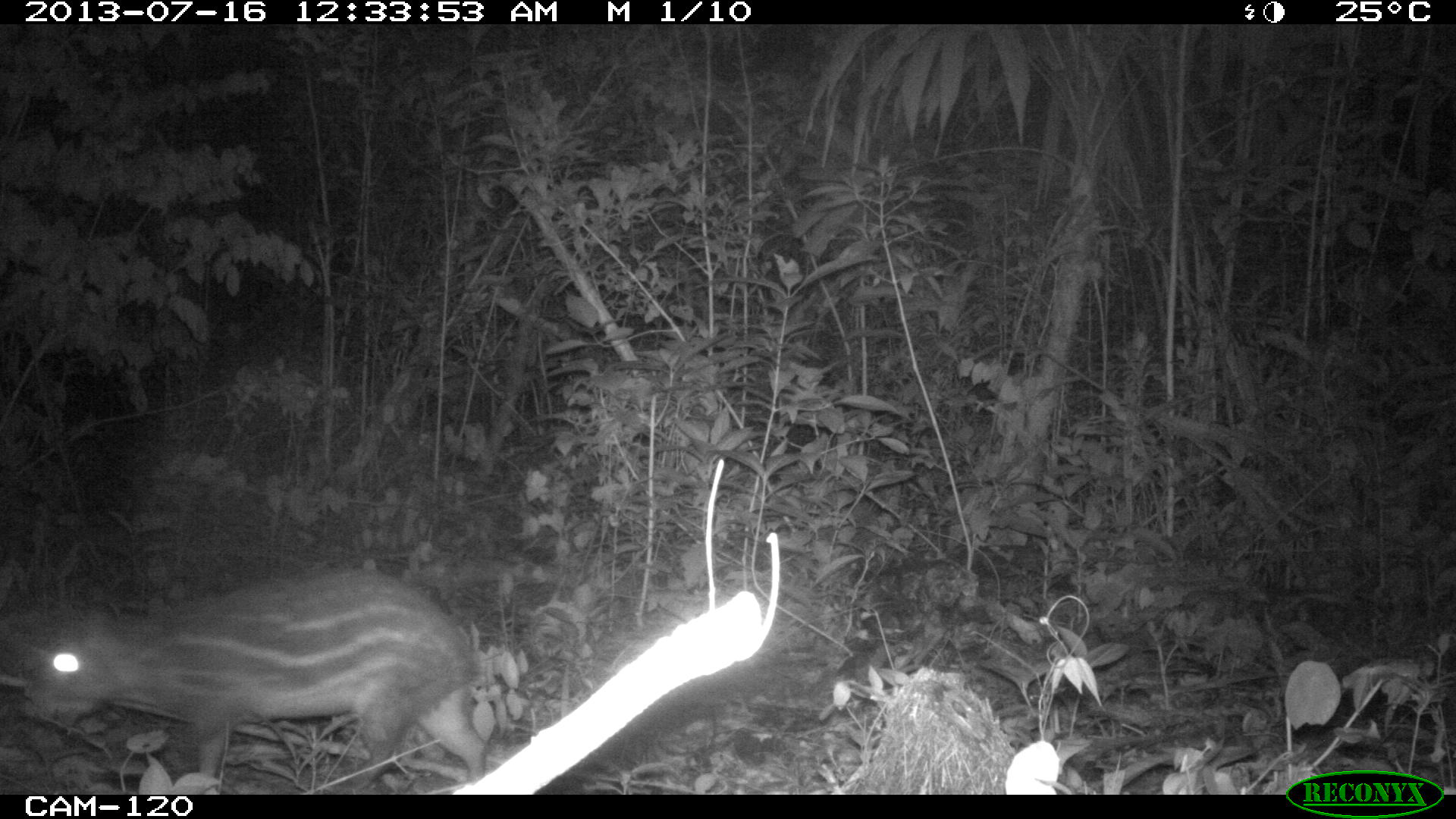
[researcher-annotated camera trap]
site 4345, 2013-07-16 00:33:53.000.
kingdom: Animalia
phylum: Chordata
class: Mammalia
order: Rodentia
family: Cuniculidae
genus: Cuniculus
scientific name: Cuniculus paca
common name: lowland paca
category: agouti paca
Agouti paca (lowland paca) (Cuniculus paca), count 1.